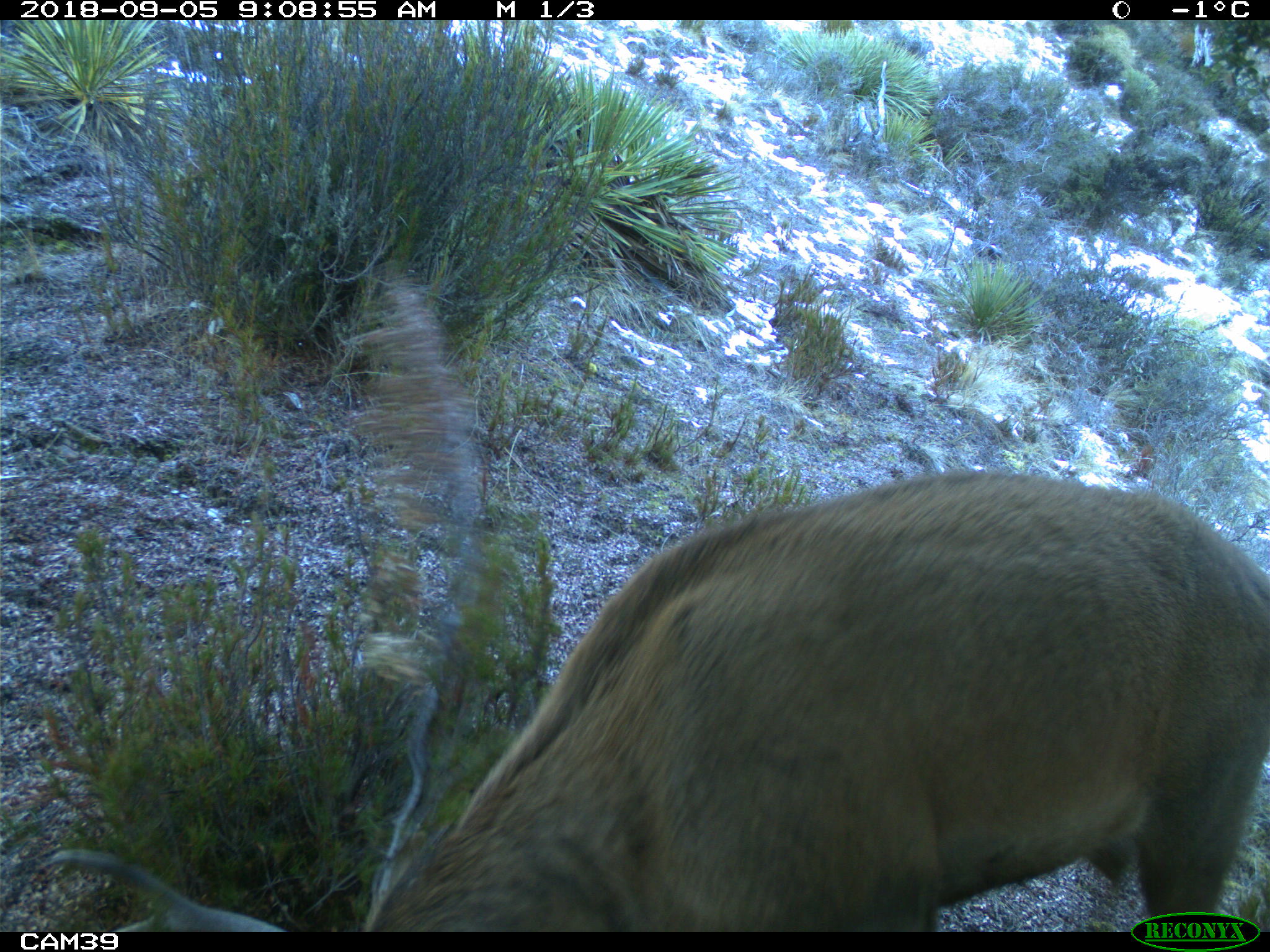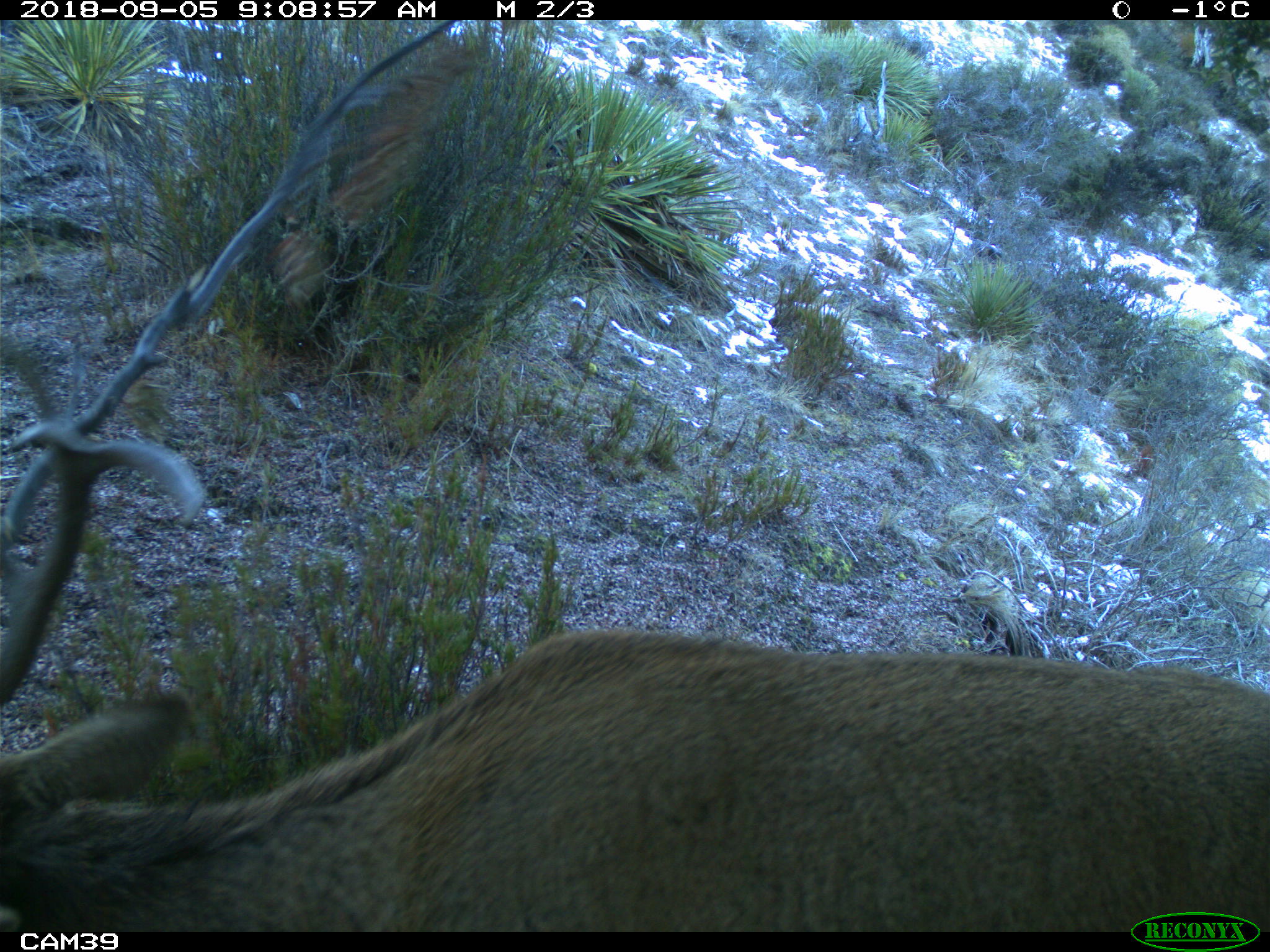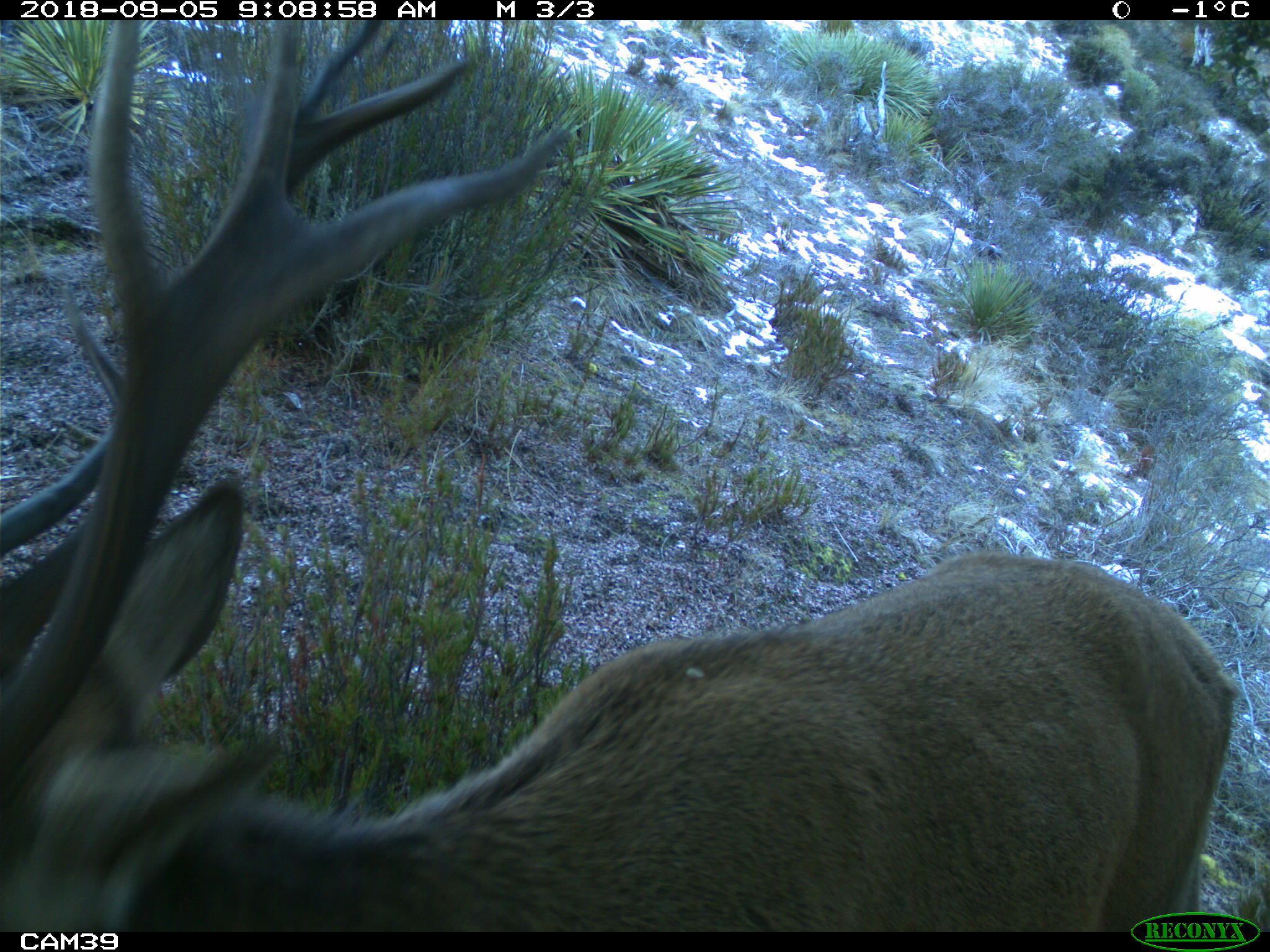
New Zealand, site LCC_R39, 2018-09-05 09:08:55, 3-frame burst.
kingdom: Animalia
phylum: Chordata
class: Mammalia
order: Artiodactyla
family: Cervidae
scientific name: Cervidae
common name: deer